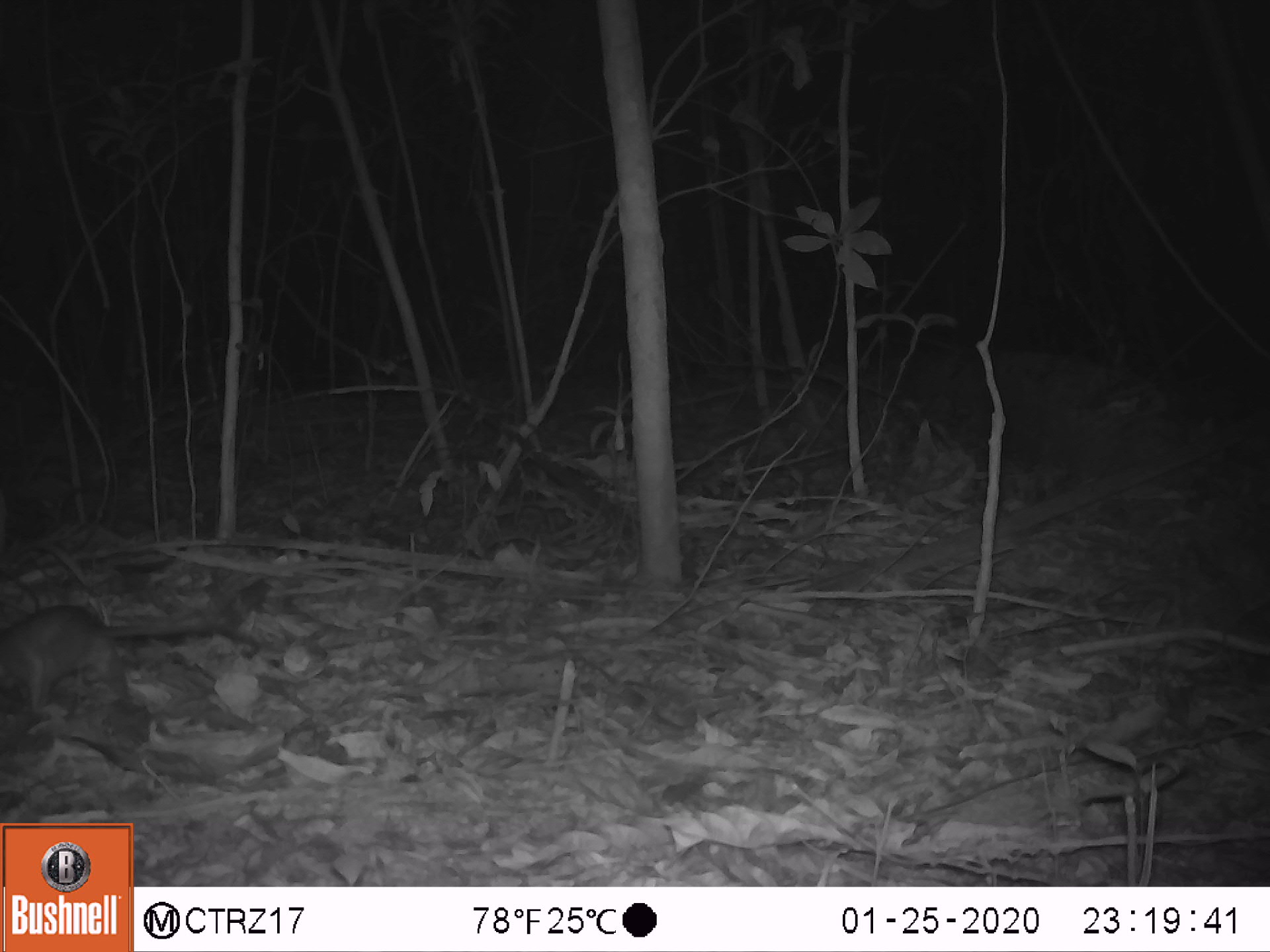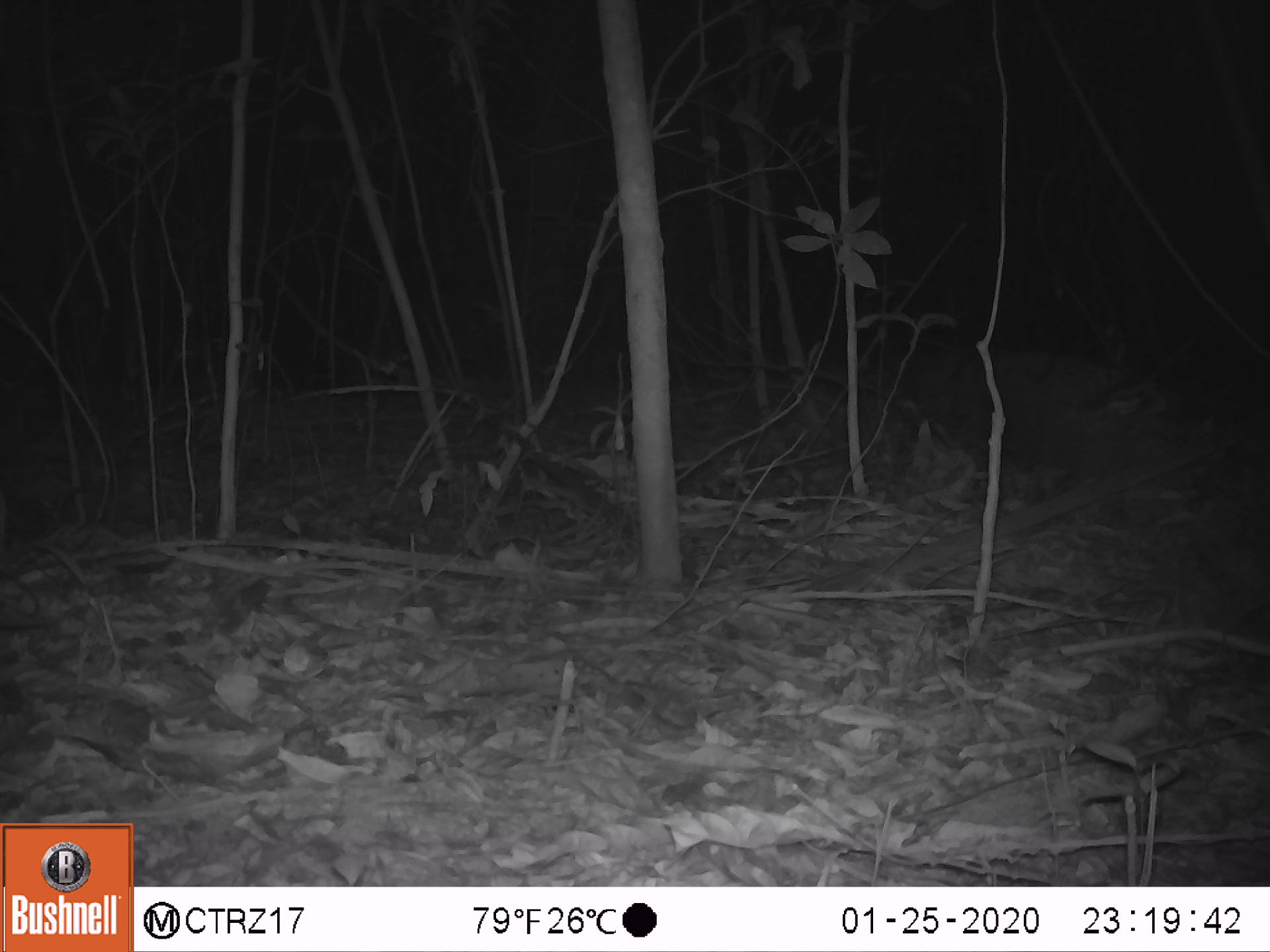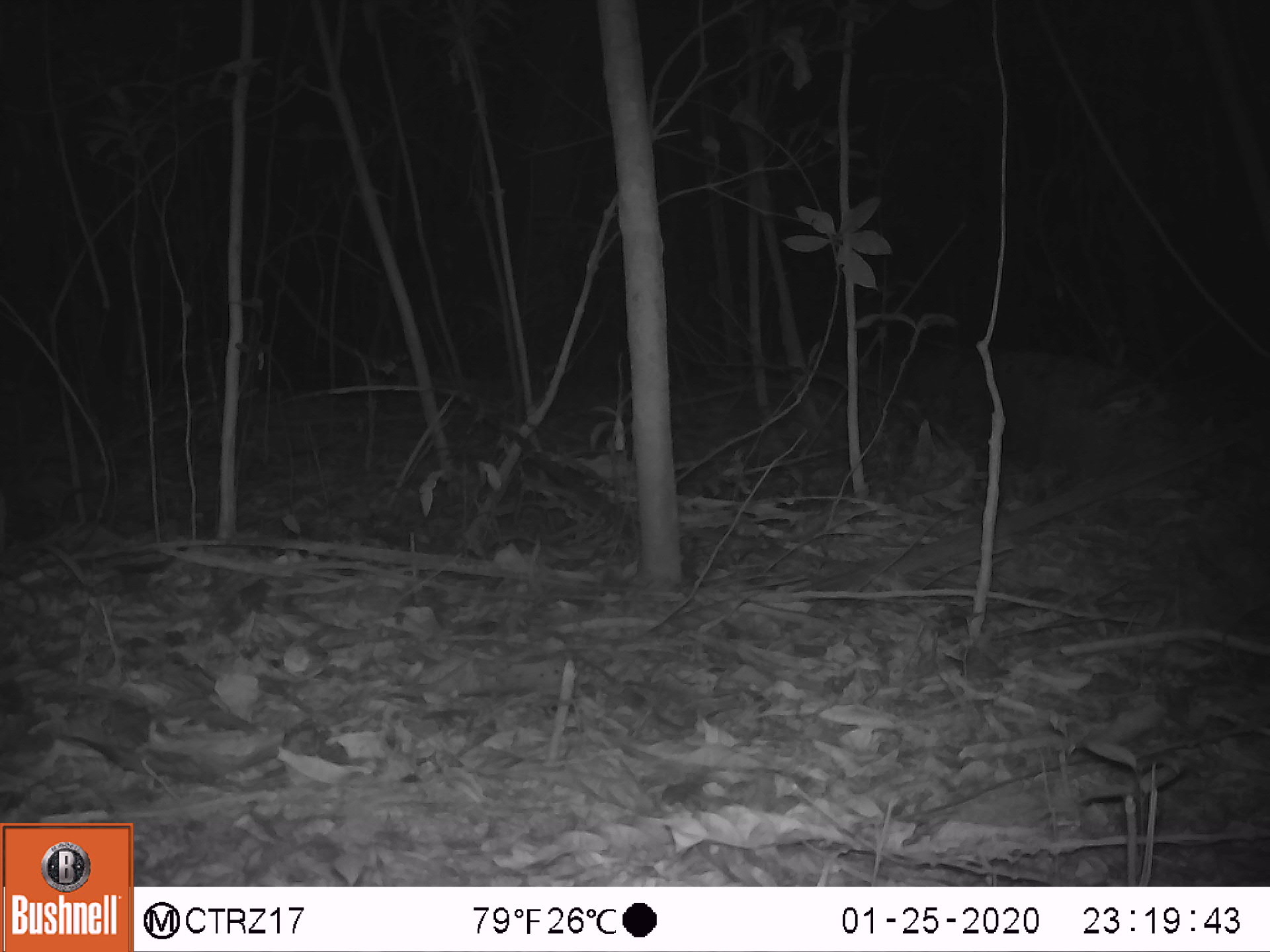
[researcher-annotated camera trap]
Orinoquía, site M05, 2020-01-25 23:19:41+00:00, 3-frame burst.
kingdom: Animalia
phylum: Chordata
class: Mammalia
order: Rodentia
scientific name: Rodentia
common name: rodent